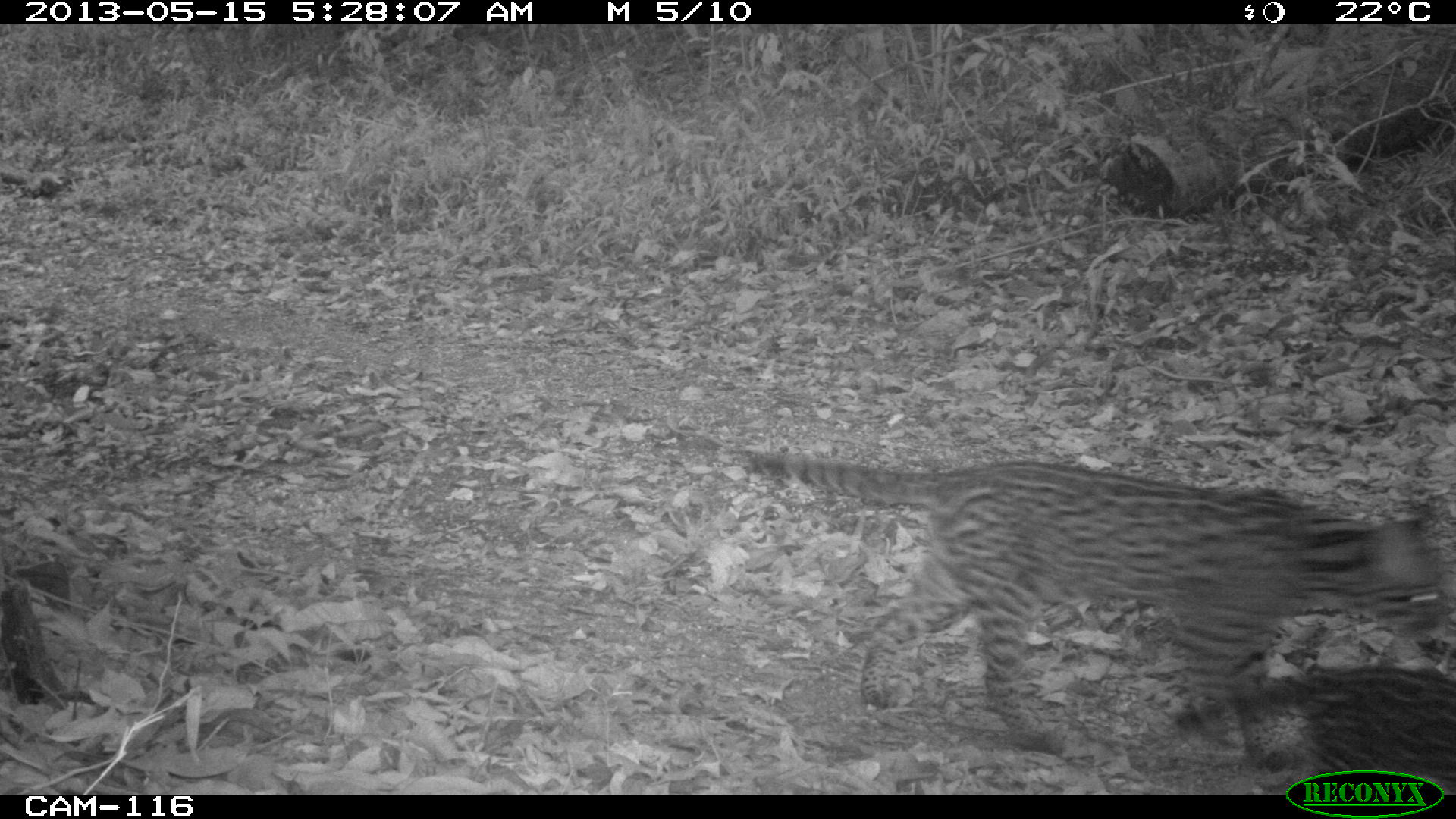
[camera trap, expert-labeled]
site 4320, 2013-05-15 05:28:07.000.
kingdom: Animalia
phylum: Chordata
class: Mammalia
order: Carnivora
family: Felidae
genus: Leopardus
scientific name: Leopardus pardalis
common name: ocelot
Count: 1.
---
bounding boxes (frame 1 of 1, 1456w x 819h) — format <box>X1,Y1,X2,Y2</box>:
leopardus pardalis: <box>730,448,1451,754</box>; <box>1173,660,1456,794</box>